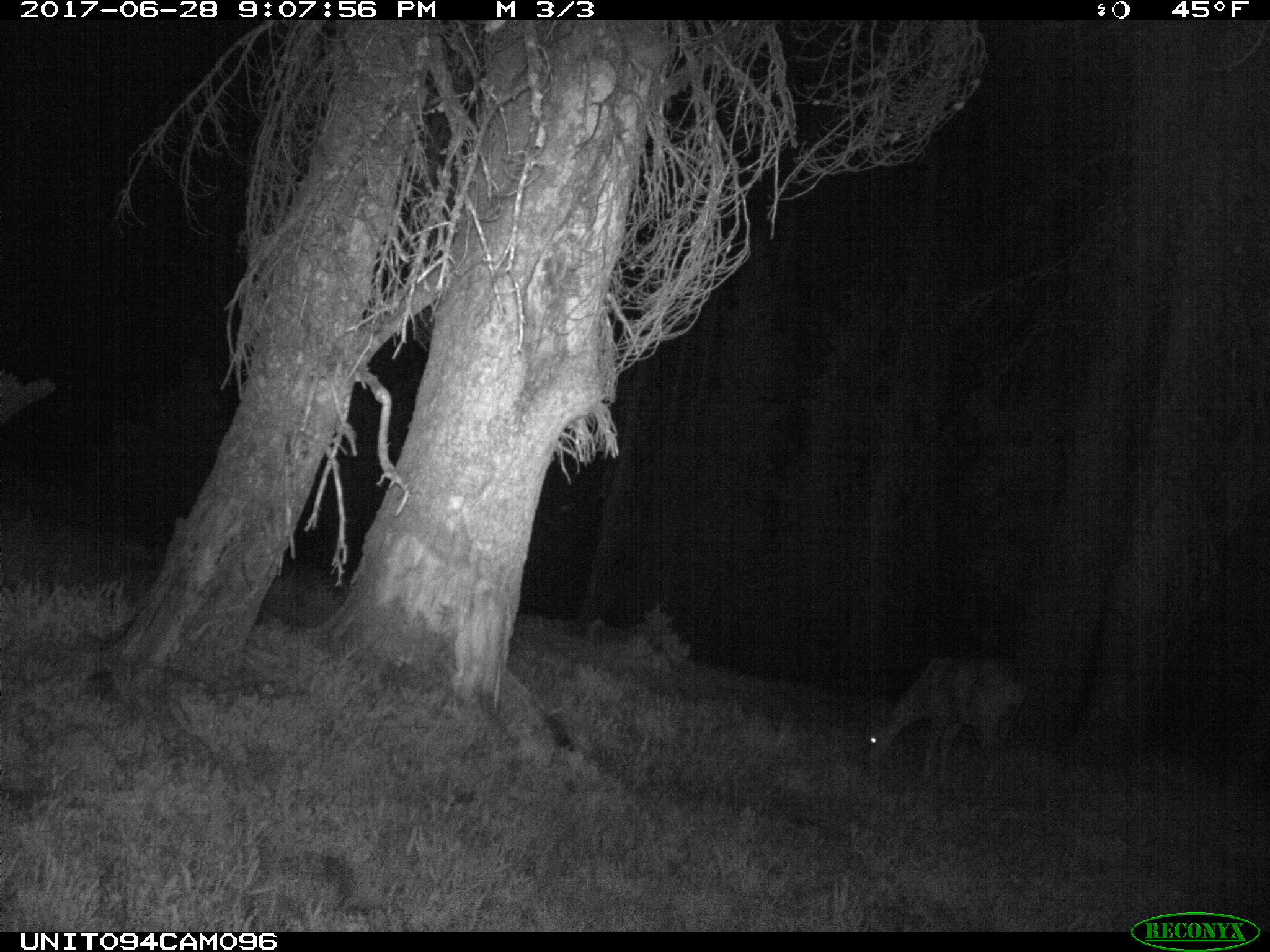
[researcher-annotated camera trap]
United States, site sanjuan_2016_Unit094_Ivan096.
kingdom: Animalia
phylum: Chordata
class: Mammalia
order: Artiodactyla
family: Cervidae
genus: Odocoileus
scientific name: Odocoileus hemionus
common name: mule deer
Odocoileus hemionus (mule deer).